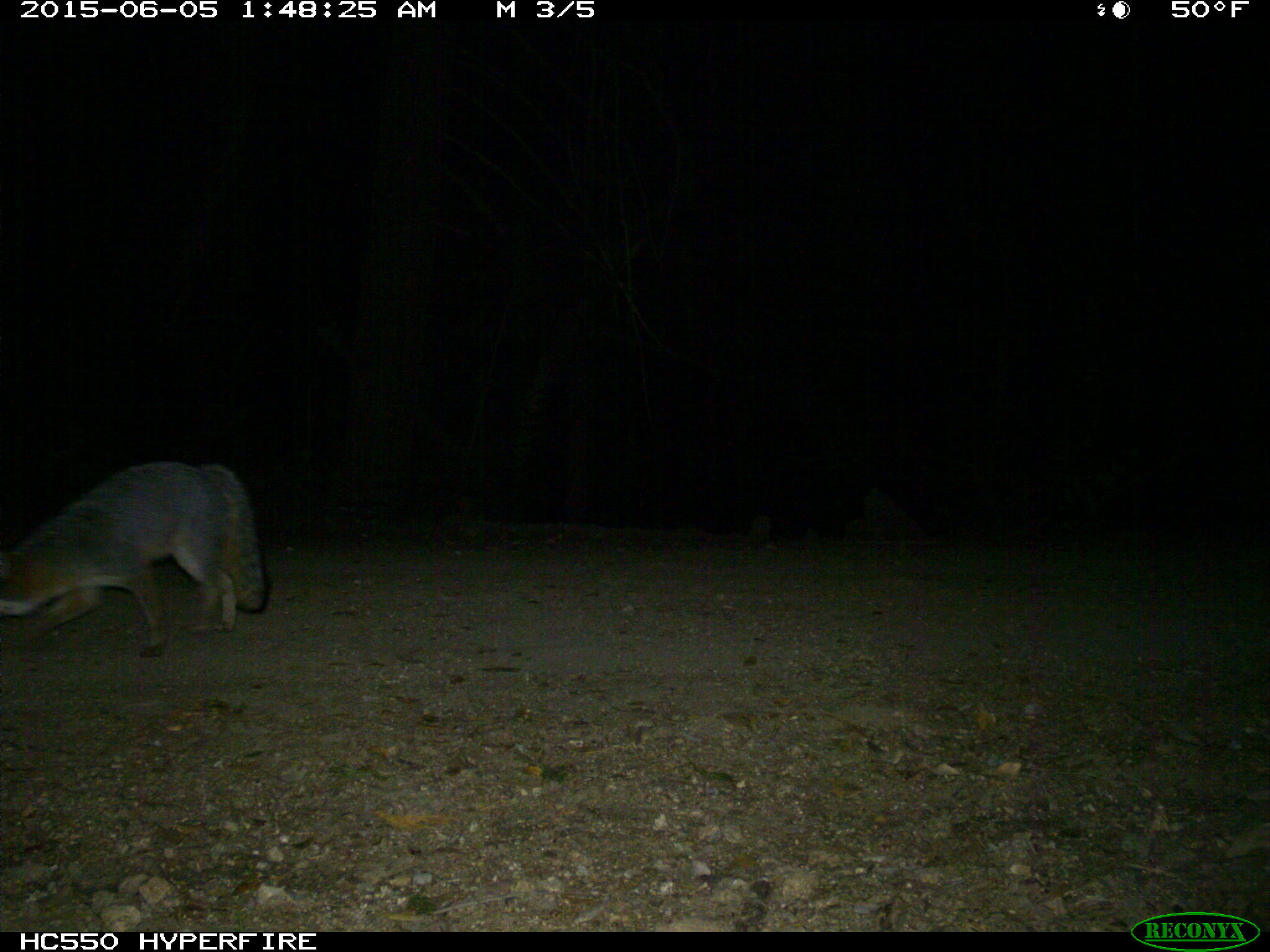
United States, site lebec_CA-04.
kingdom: Animalia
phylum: Chordata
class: Mammalia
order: Carnivora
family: Canidae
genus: Urocyon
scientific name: Urocyon cinereoargenteus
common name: gray fox